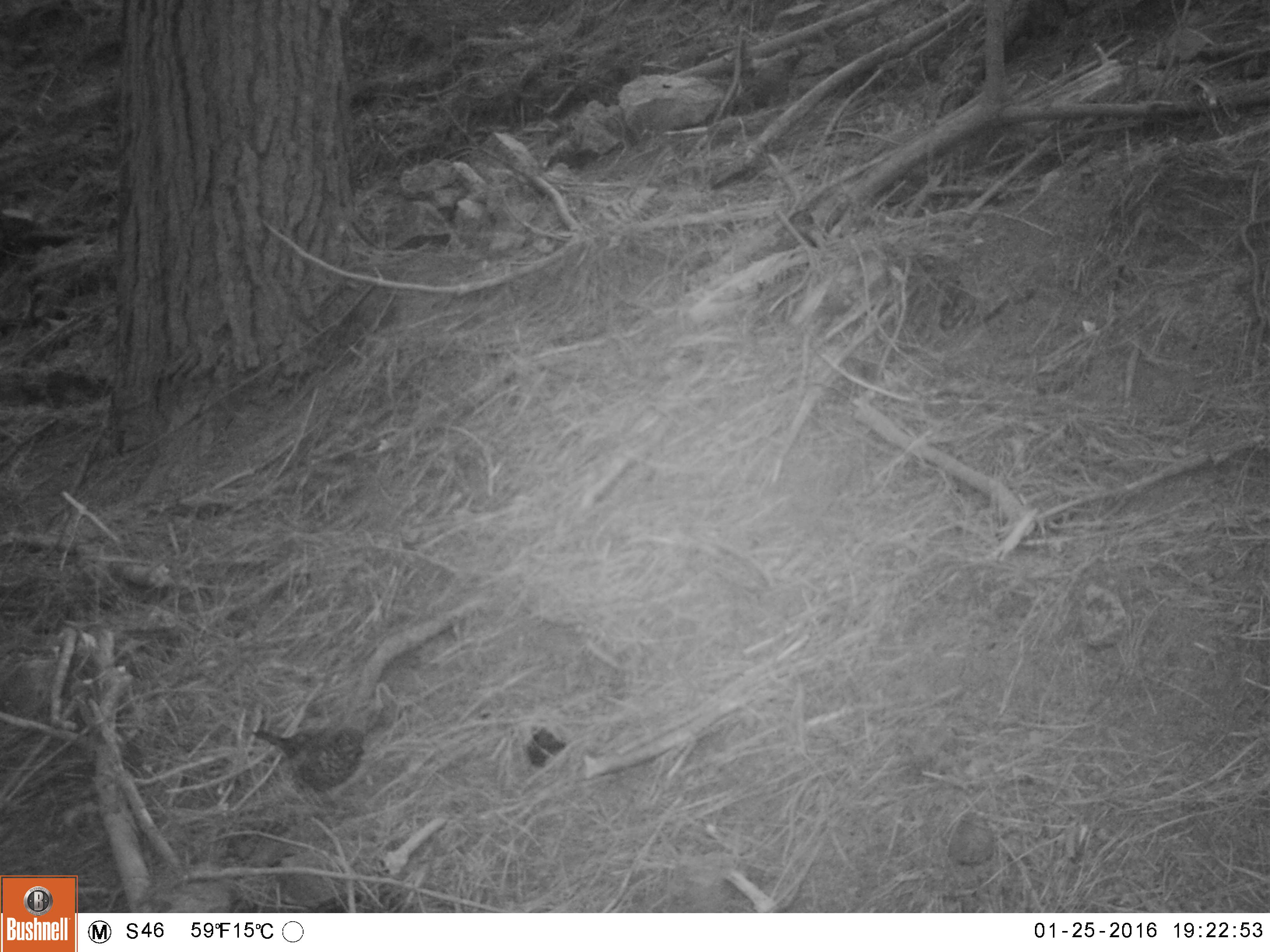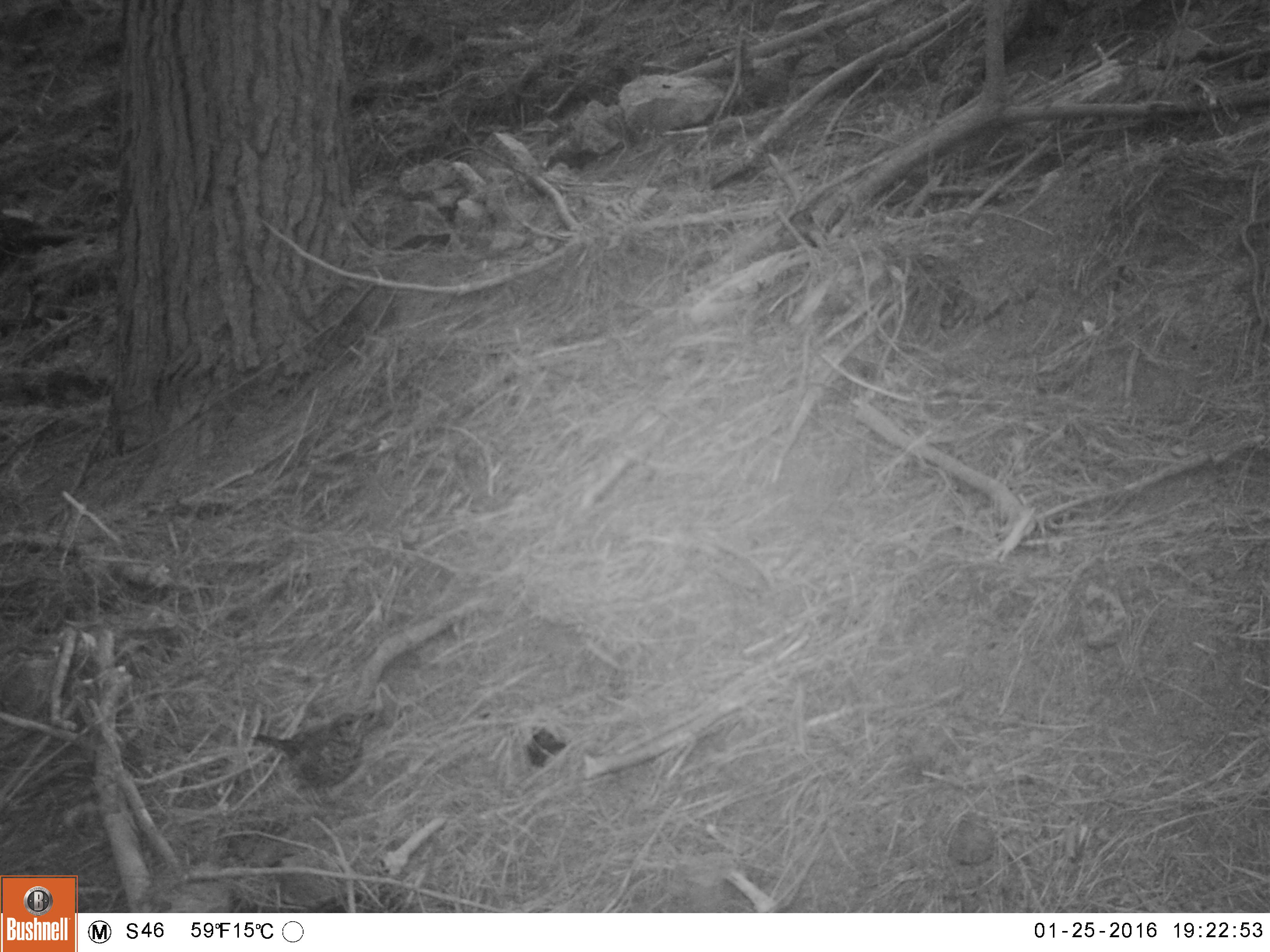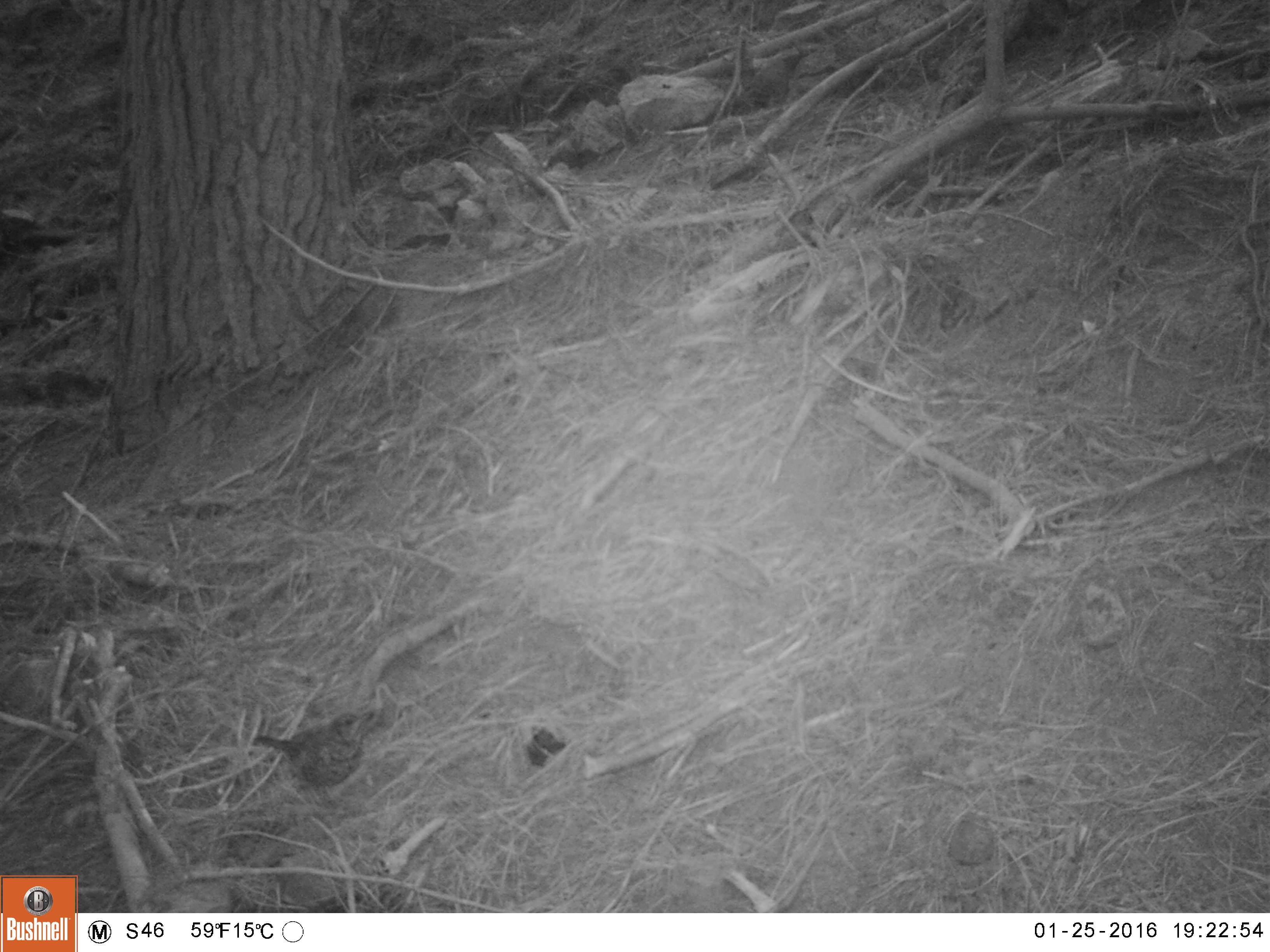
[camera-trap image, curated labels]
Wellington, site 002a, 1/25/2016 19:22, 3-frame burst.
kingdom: Animalia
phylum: Chordata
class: Aves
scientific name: Aves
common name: bird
Bird (Aves).